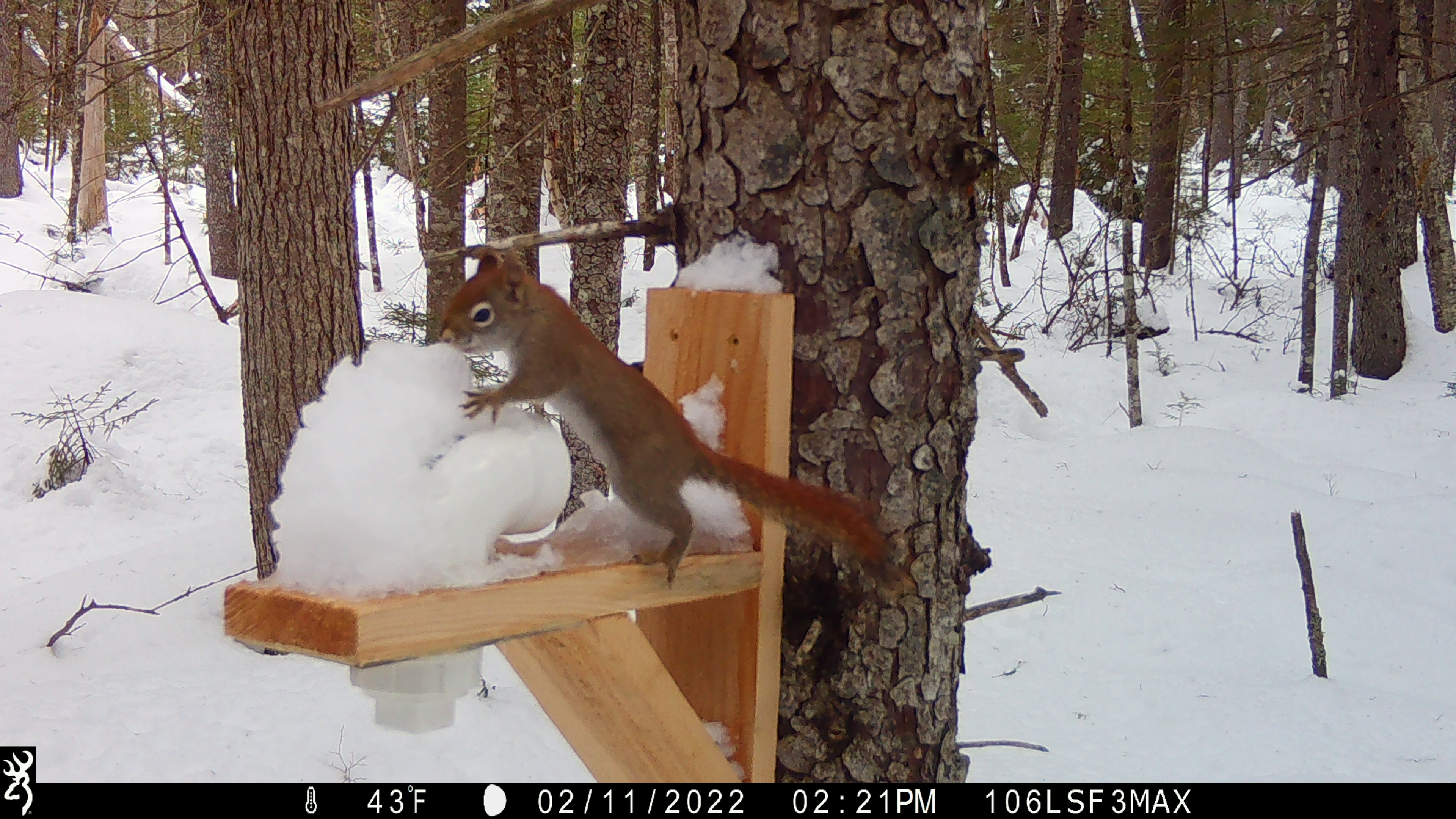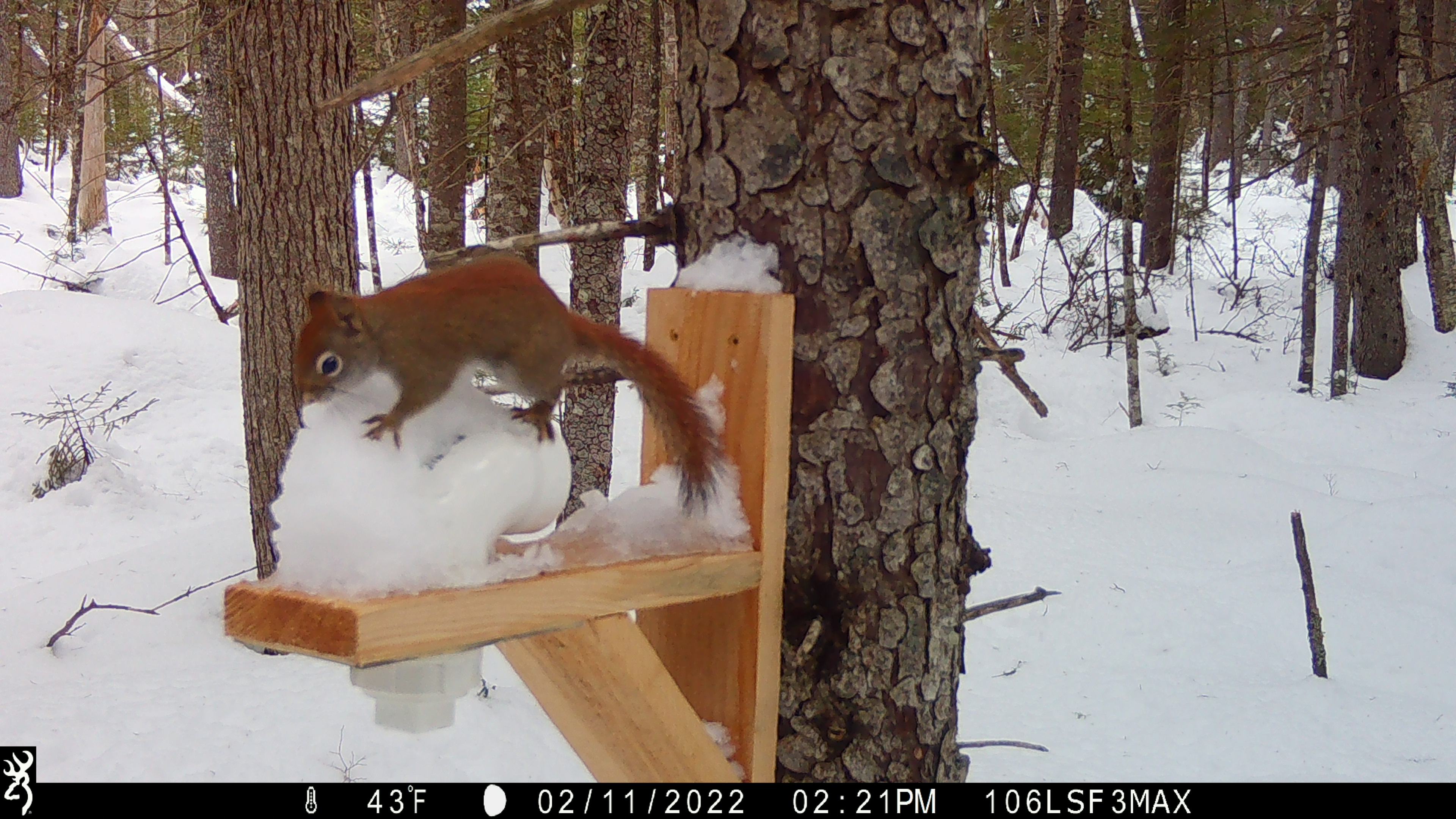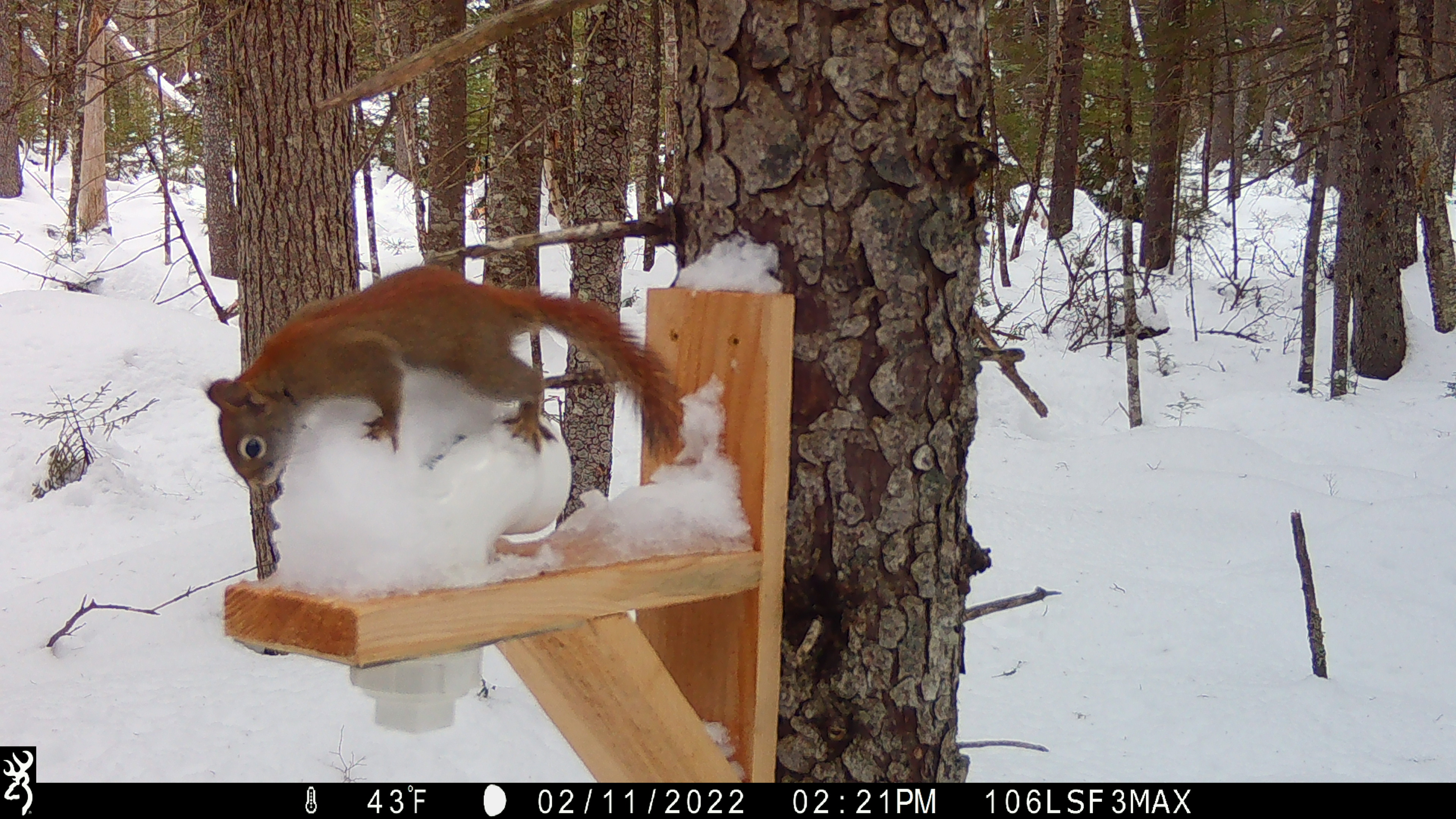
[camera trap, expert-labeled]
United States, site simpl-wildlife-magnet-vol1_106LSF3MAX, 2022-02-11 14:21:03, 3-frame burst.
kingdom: Animalia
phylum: Chordata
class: Mammalia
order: Rodentia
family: Sciuridae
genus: Tamiasciurus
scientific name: Tamiasciurus hudsonicus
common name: red squirrel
Red squirrel (Tamiasciurus hudsonicus).